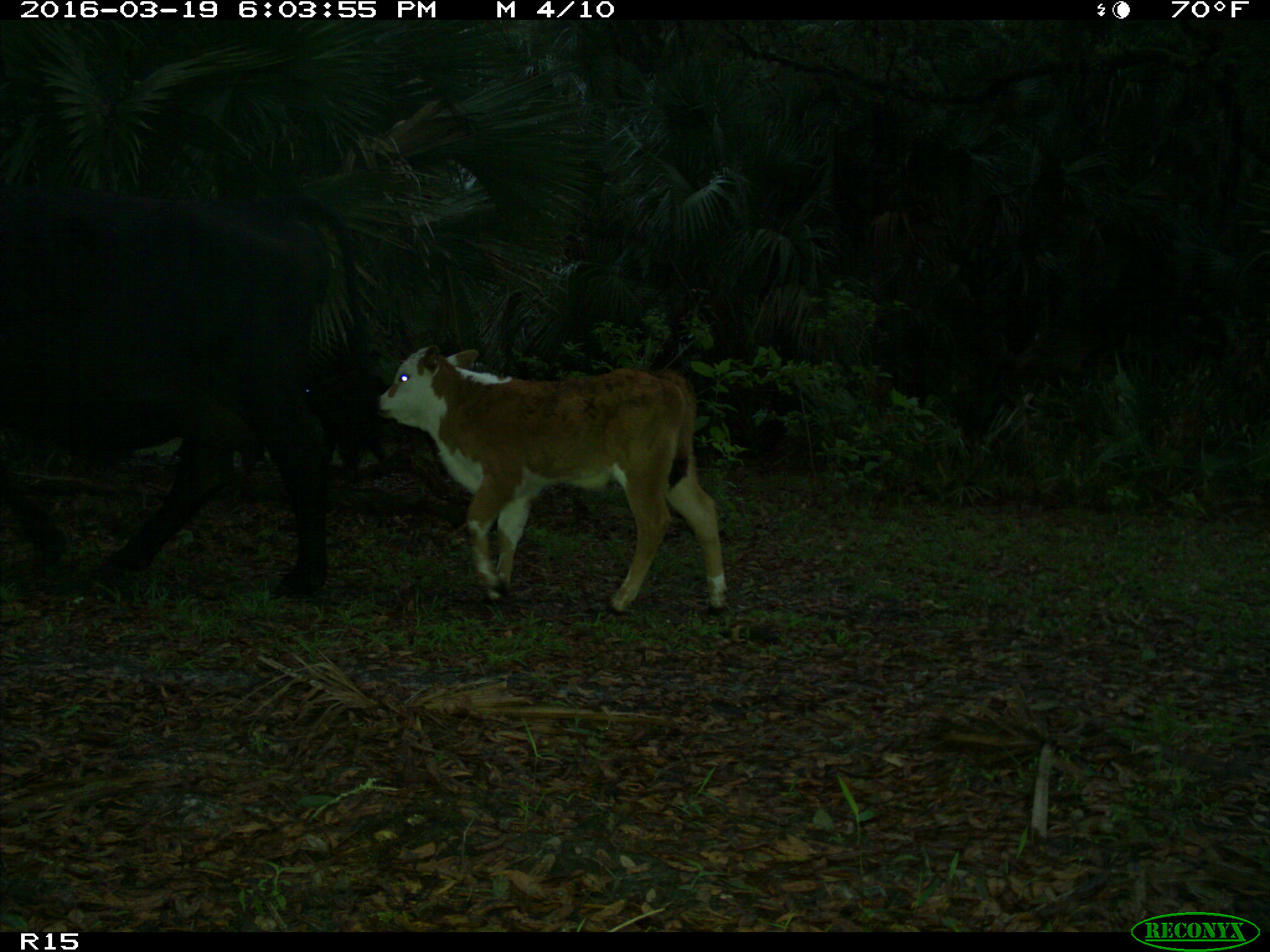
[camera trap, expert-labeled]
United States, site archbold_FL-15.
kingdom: Animalia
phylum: Chordata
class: Mammalia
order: Artiodactyla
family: Bovidae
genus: Bos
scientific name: Bos taurus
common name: domestic cow